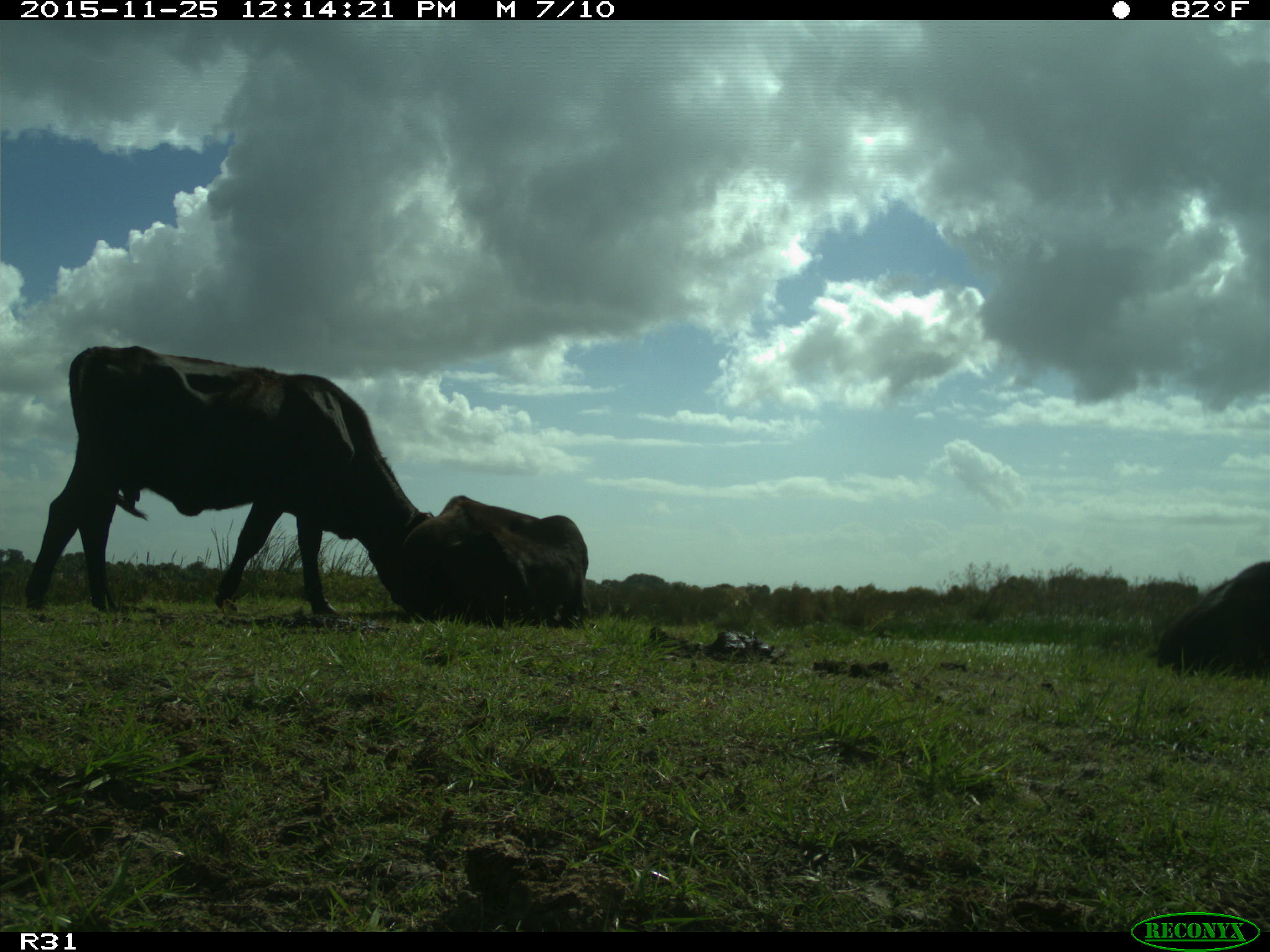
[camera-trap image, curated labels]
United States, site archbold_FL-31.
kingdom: Animalia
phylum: Chordata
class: Mammalia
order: Artiodactyla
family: Bovidae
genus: Bos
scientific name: Bos taurus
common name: domestic cow